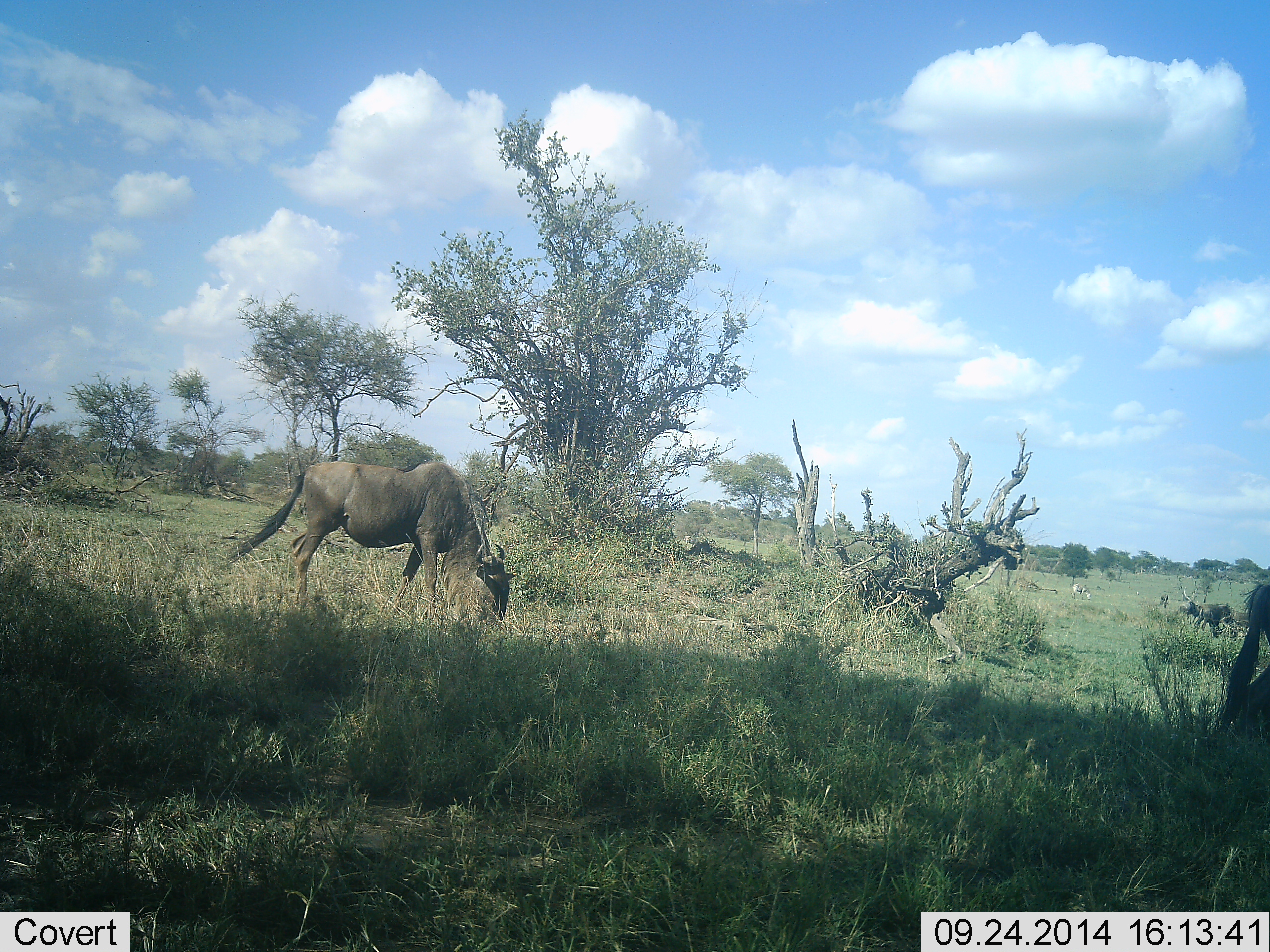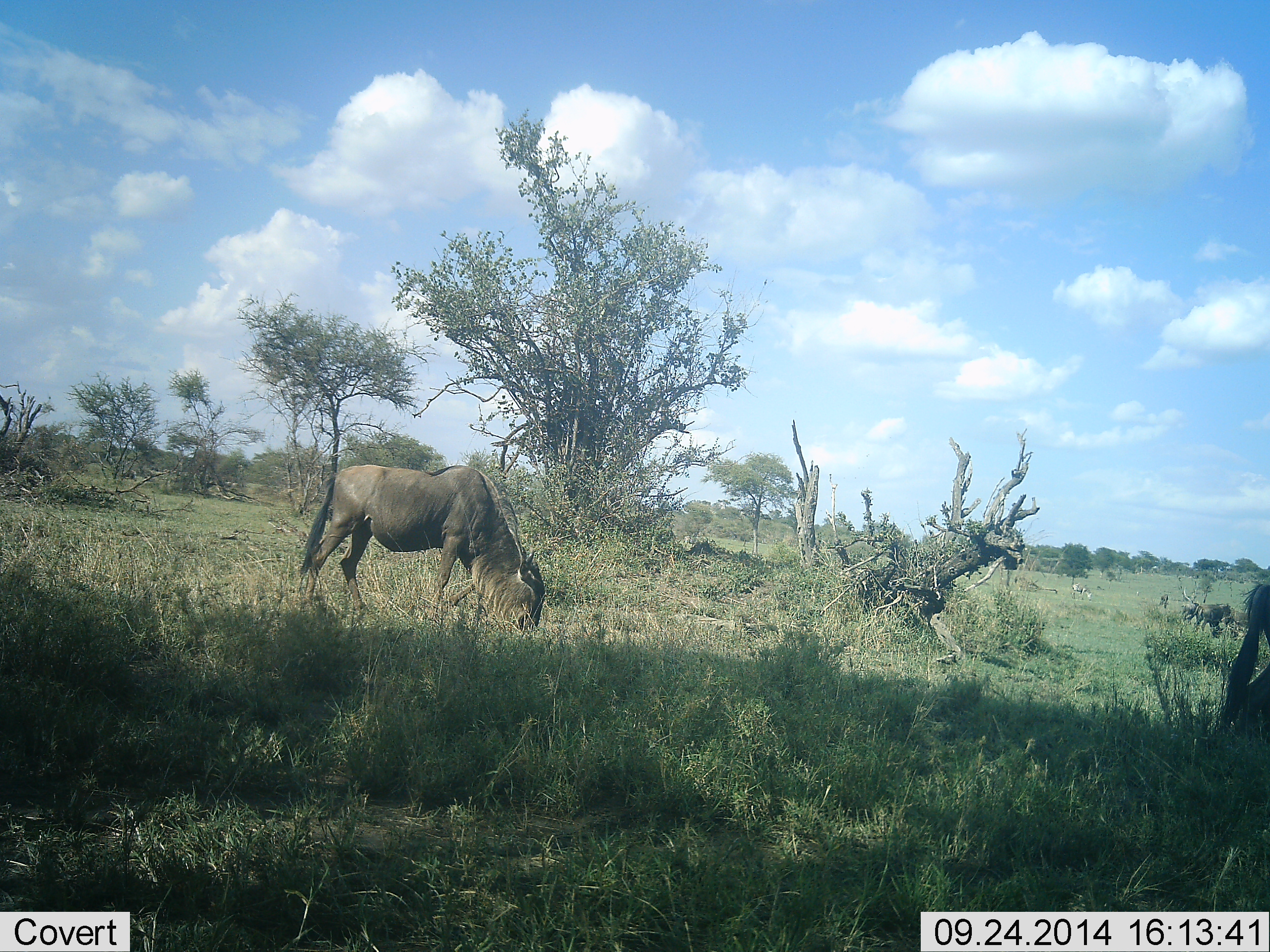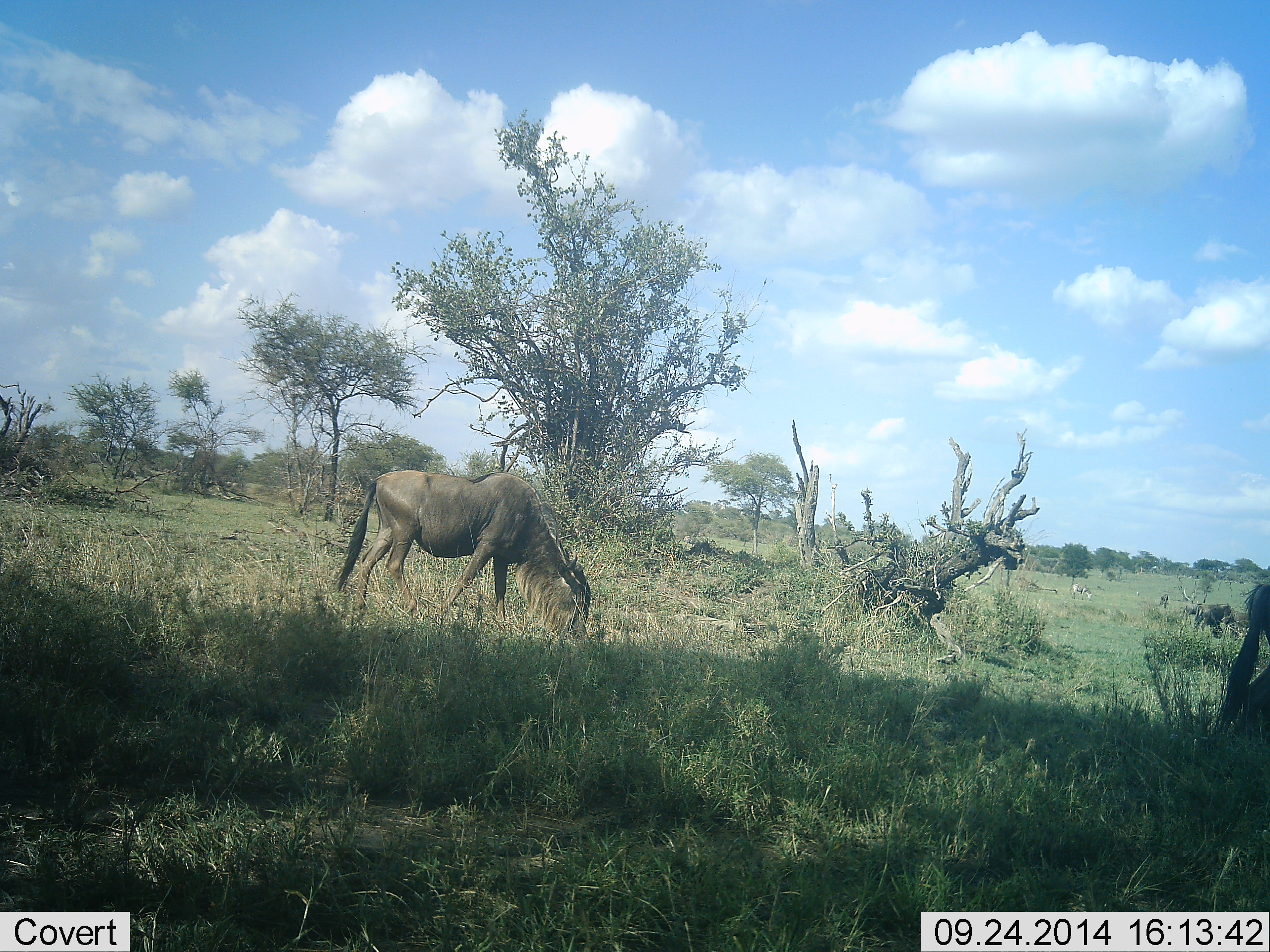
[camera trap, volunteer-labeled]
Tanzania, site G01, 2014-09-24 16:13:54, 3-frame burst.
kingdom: Animalia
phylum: Chordata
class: Mammalia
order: Artiodactyla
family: Bovidae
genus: Connochaetes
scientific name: Connochaetes taurinus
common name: blue wildebeest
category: wildebeest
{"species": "wildebeest (blue wildebeest) (Connochaetes taurinus)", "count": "1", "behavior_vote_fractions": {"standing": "0%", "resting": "0%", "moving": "50%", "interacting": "0%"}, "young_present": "0%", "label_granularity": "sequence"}